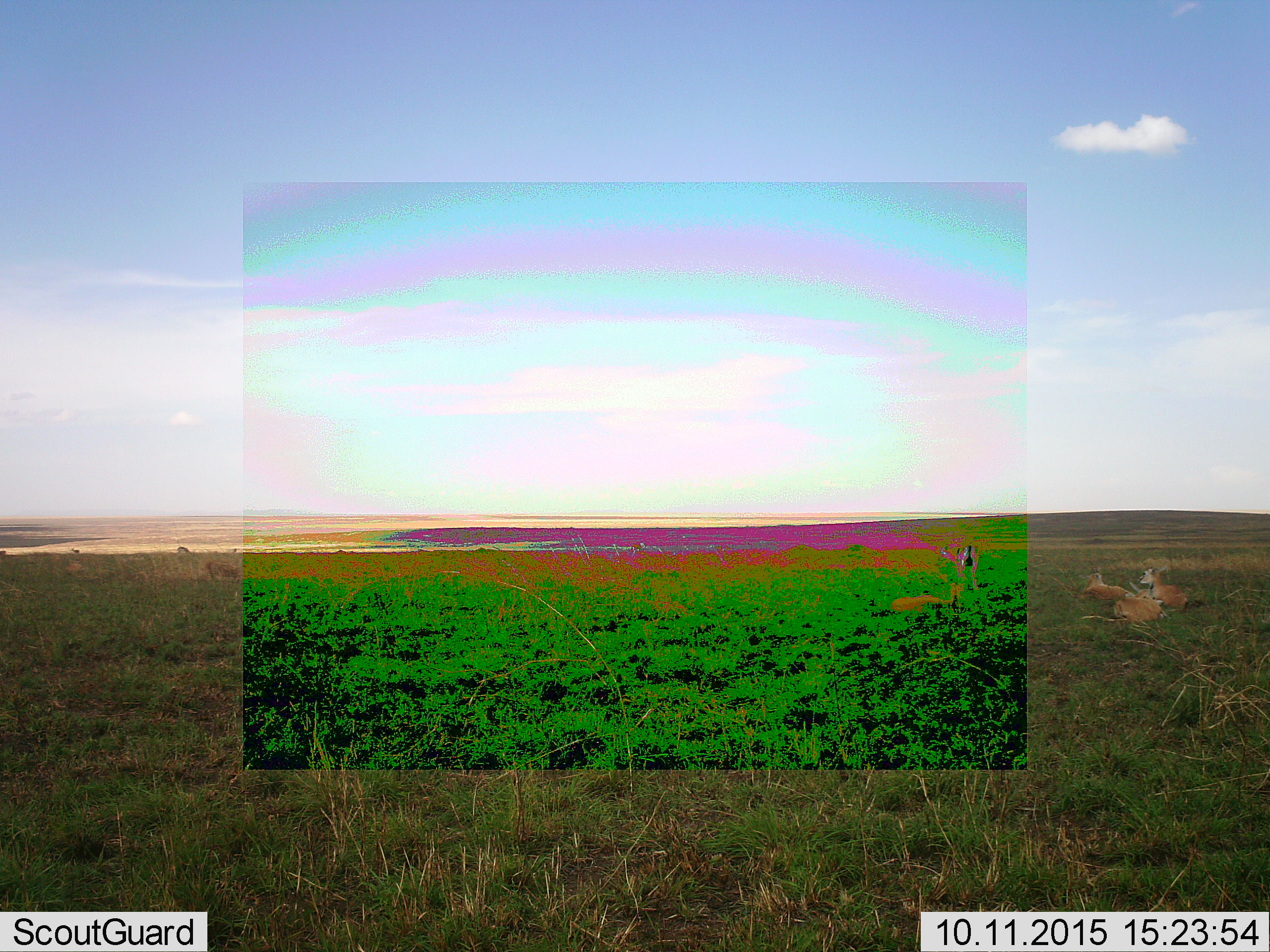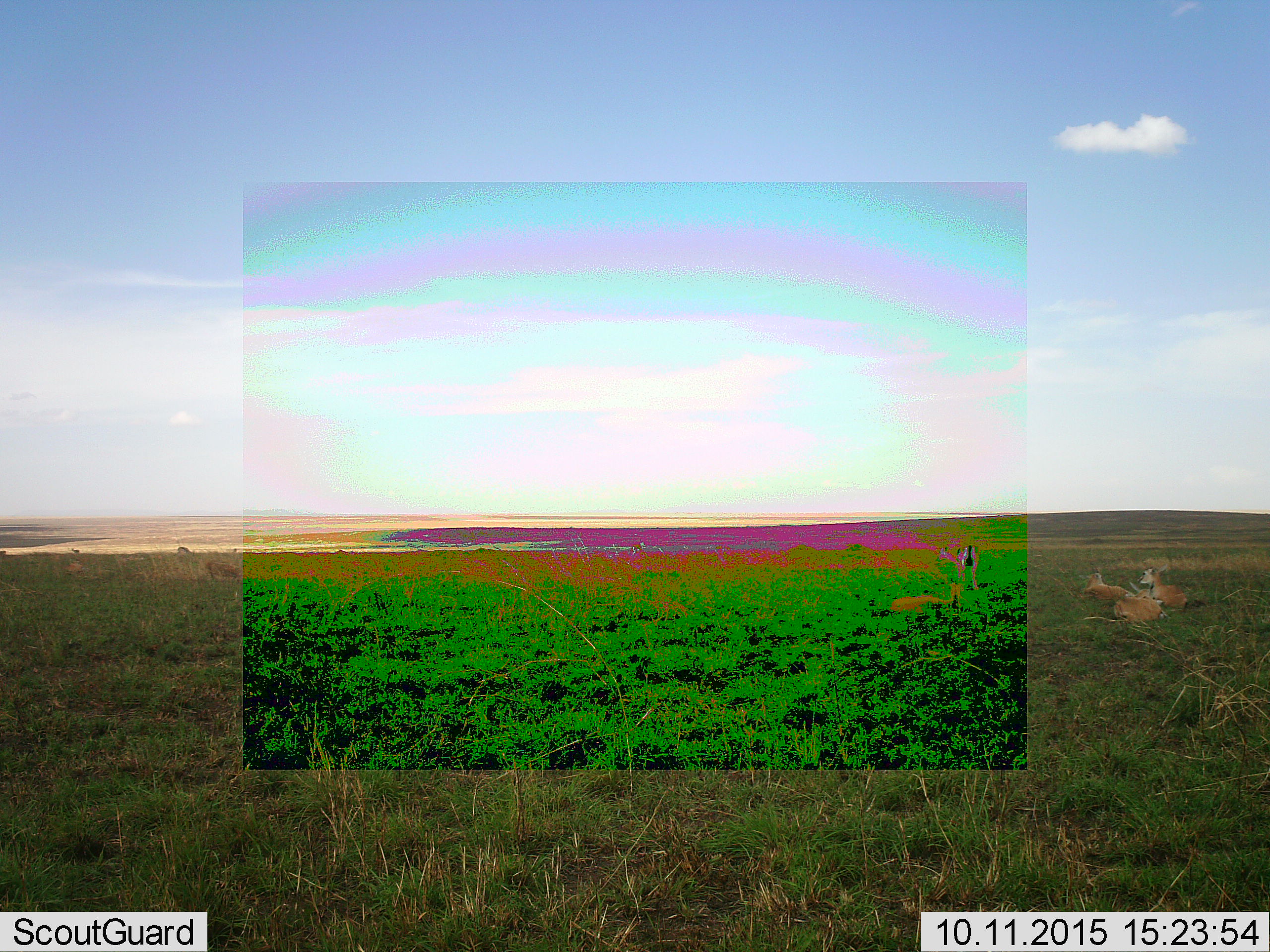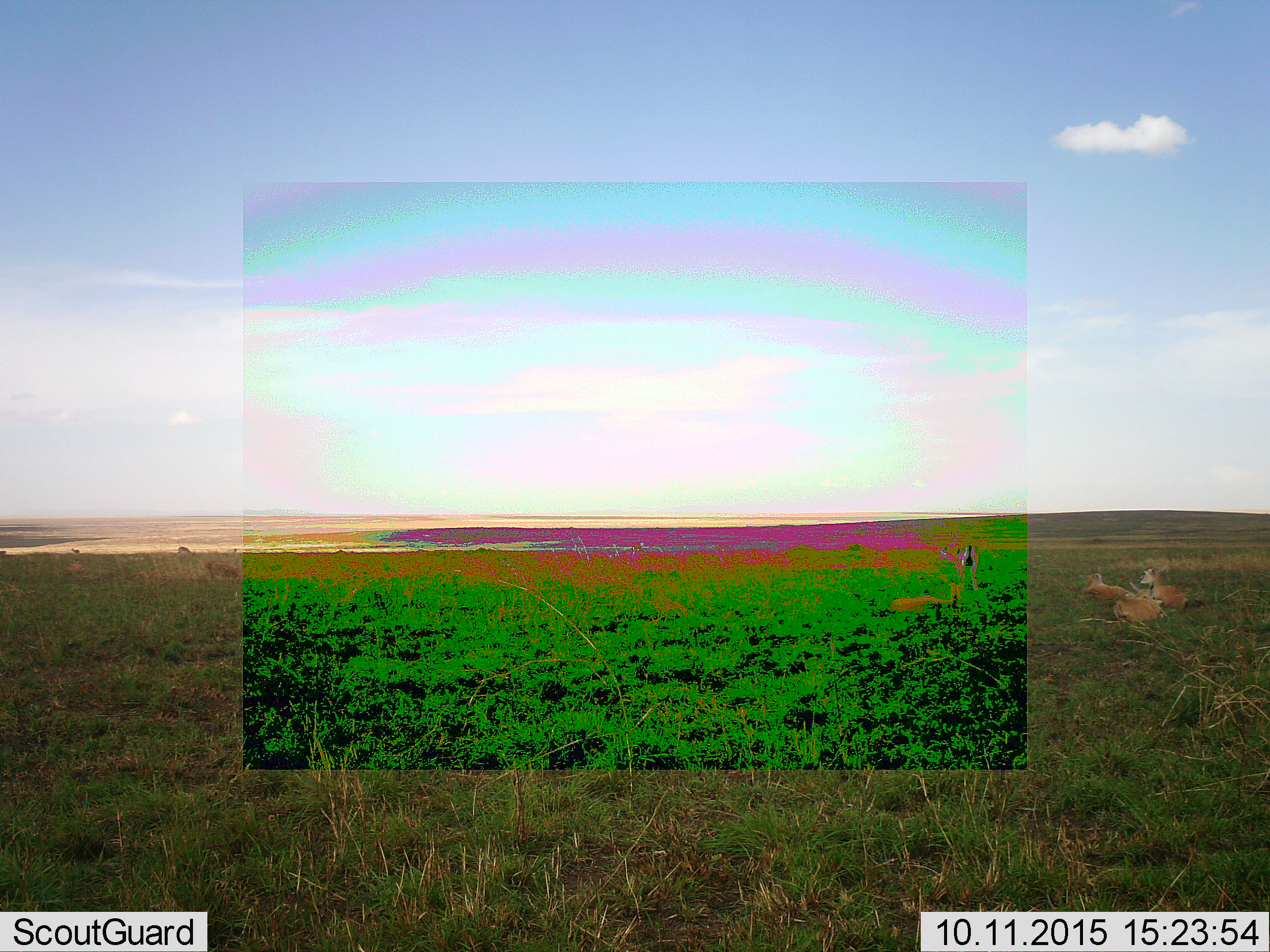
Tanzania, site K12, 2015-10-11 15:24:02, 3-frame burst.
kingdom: Animalia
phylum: Chordata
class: Mammalia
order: Artiodactyla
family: Bovidae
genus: Eudorcas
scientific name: Eudorcas thomsonii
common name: thomson's gazelle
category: gazellethomsons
Gazellethomsons (thomson's gazelle) (Eudorcas thomsonii), count 4. Behavior (volunteer vote fractions): standing 50%, resting 88%, moving 12%, interacting 12%. Young present (vote fraction): 25%. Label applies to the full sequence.